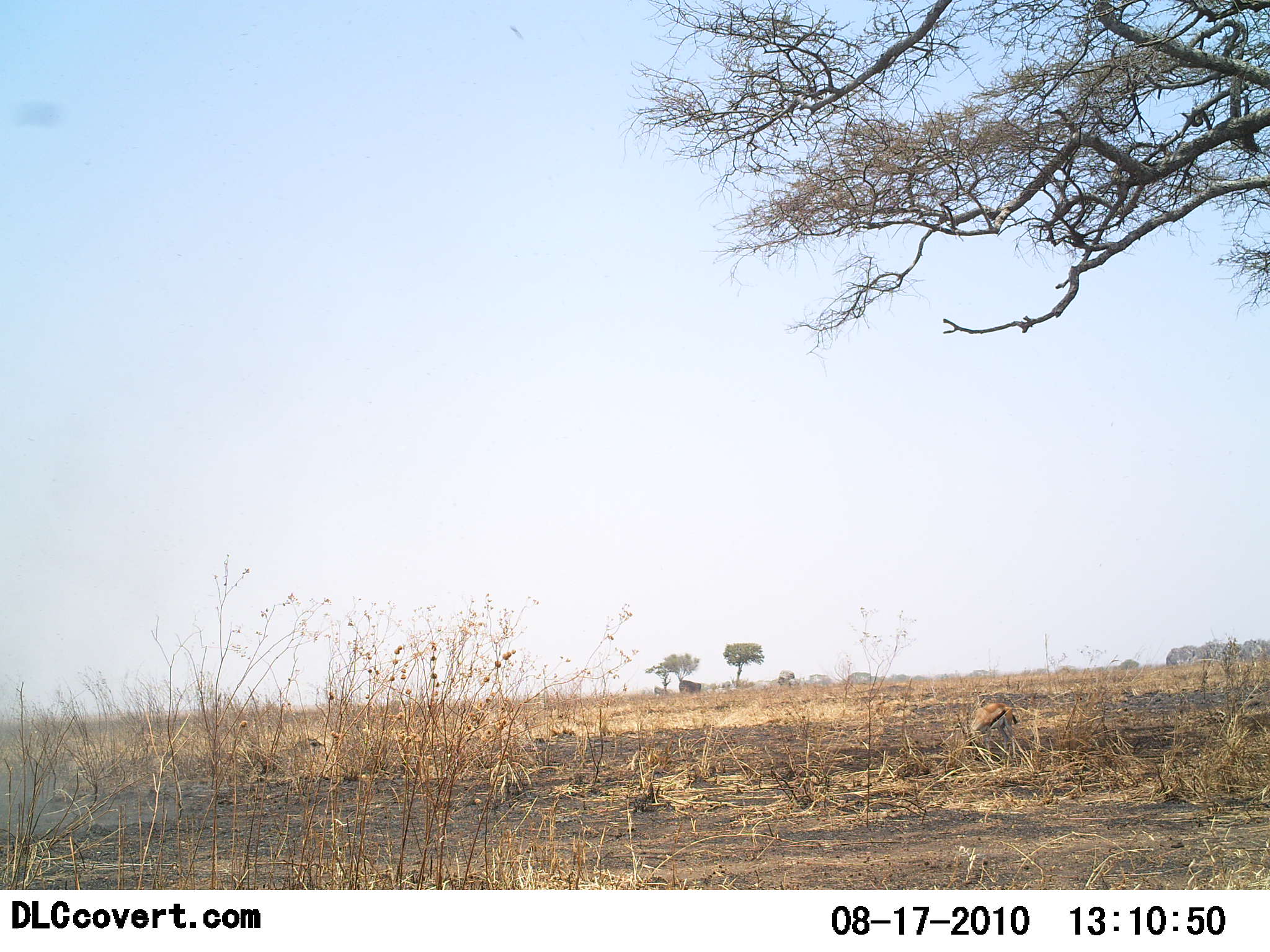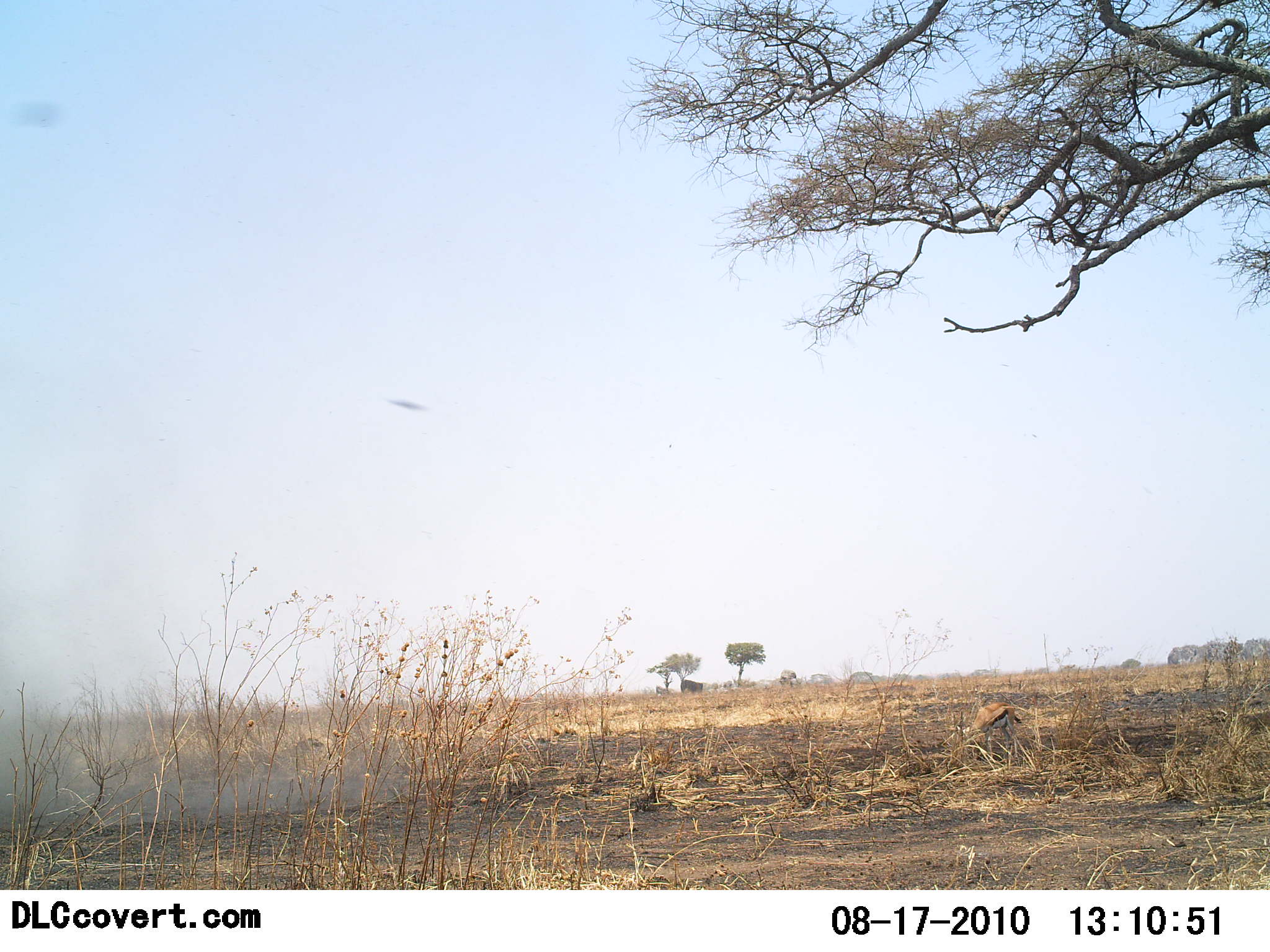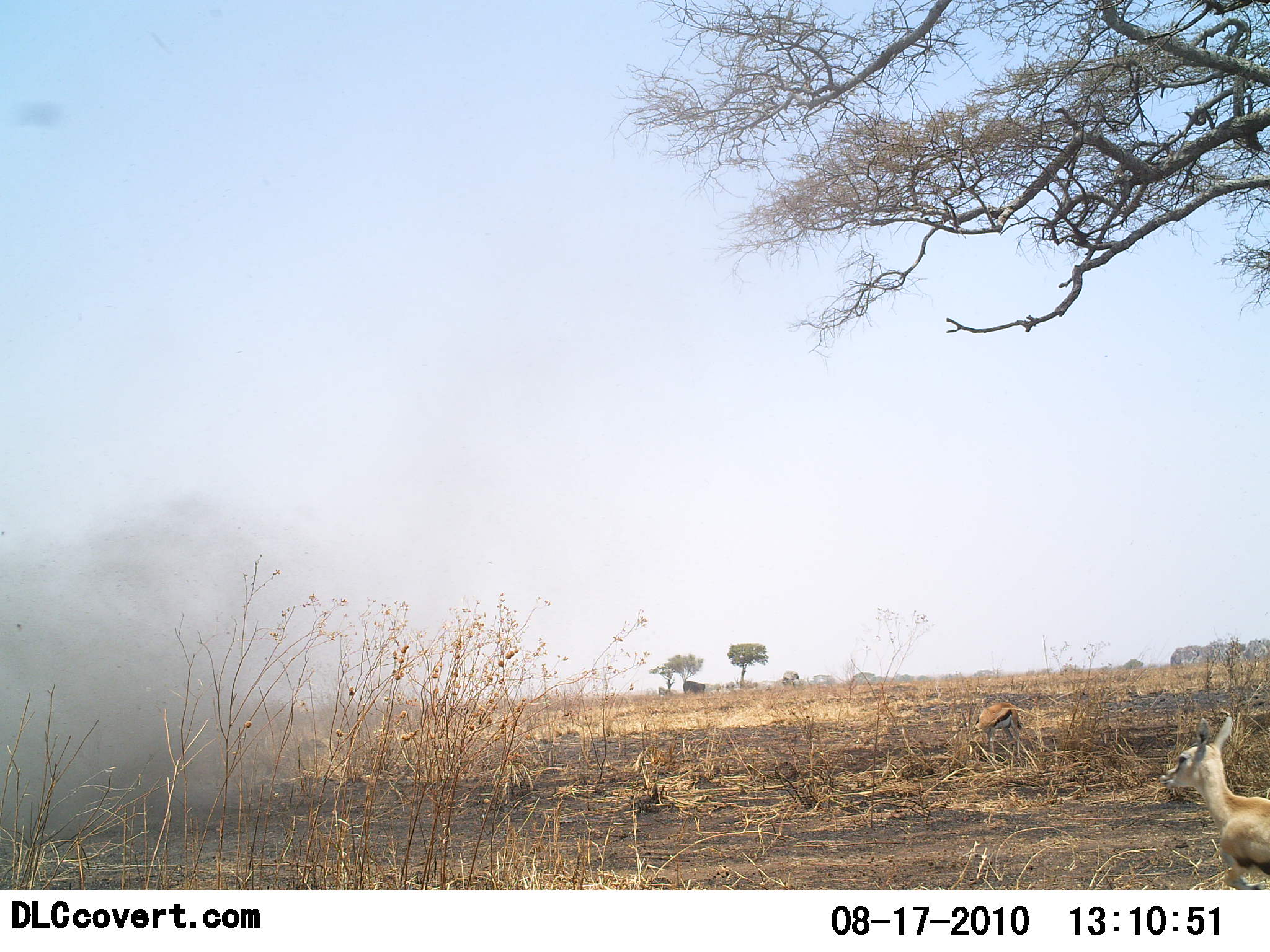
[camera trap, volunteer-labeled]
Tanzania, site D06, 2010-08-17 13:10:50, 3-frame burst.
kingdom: Animalia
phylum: Chordata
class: Mammalia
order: Artiodactyla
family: Bovidae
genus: Eudorcas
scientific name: Eudorcas thomsonii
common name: thomson's gazelle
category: gazellethomsons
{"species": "gazellethomsons (thomson's gazelle) (Eudorcas thomsonii)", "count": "1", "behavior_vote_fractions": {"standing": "33%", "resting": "6%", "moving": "67%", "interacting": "0%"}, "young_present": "17%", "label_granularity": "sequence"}